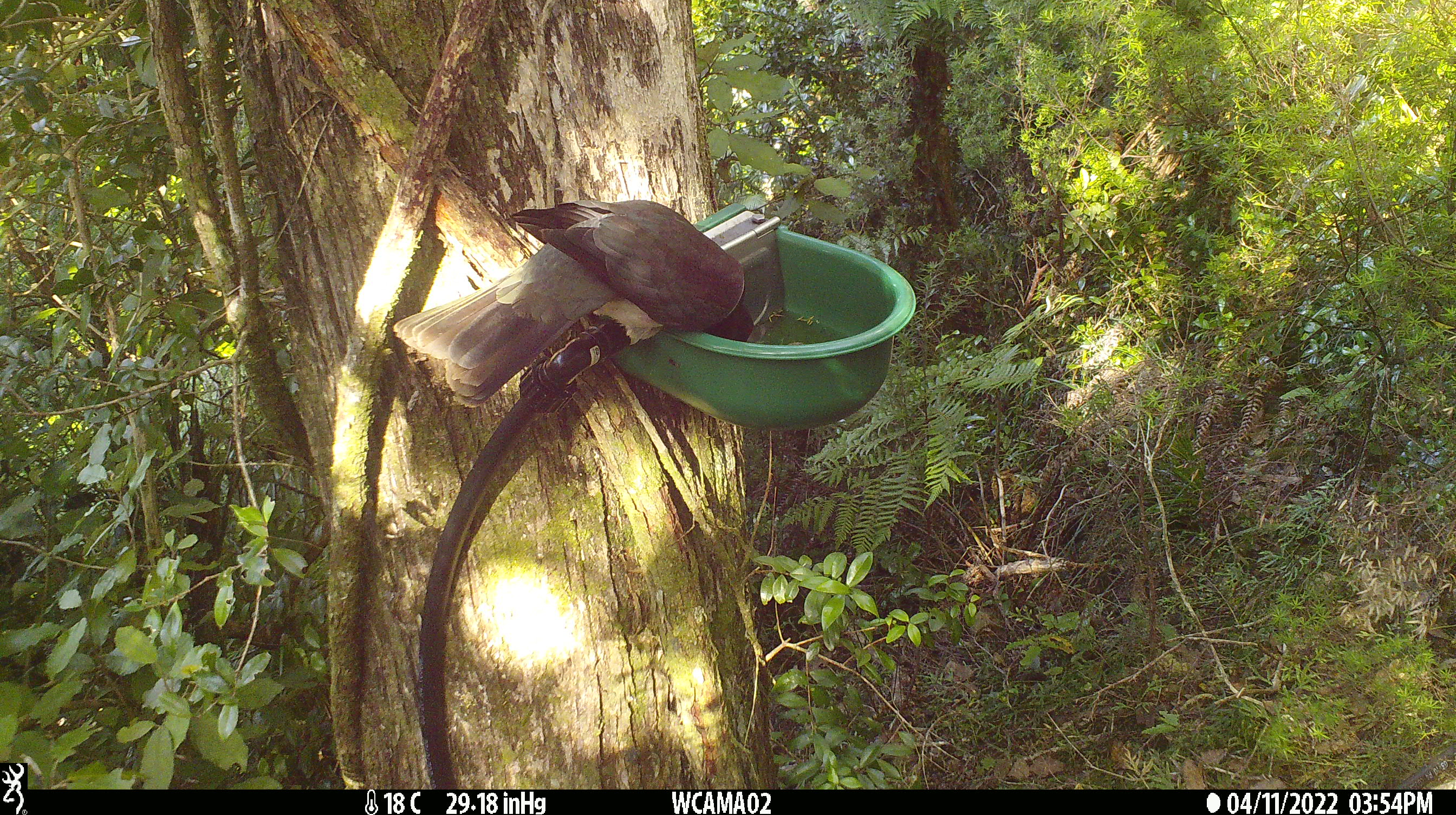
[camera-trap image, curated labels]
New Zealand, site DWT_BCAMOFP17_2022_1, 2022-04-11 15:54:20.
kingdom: Animalia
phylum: Chordata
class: Aves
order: Columbiformes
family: Columbidae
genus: Hemiphaga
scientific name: Hemiphaga novaeseelandiae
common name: new zealand pigeon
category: kereru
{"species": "kereru (new zealand pigeon) (Hemiphaga novaeseelandiae)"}